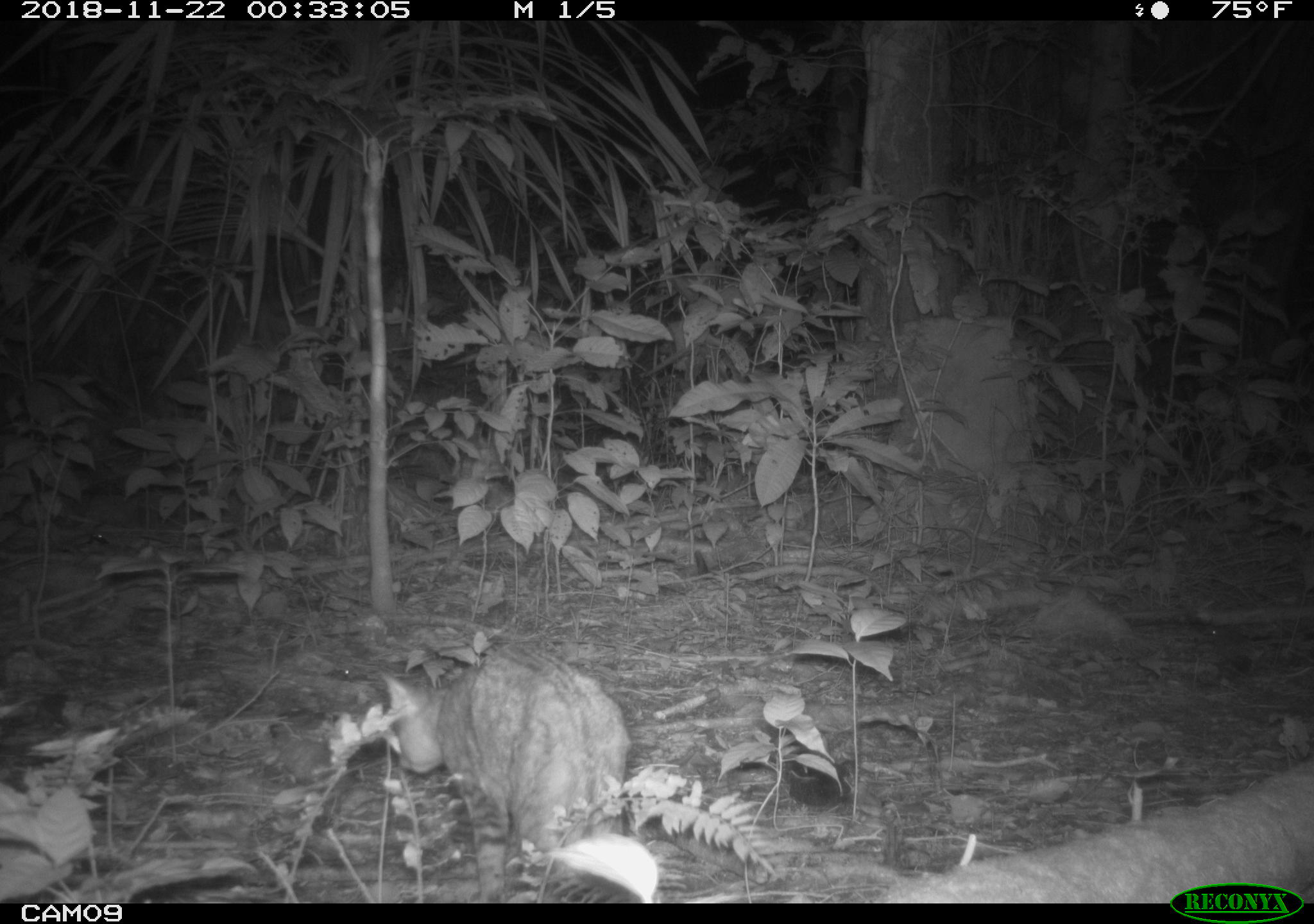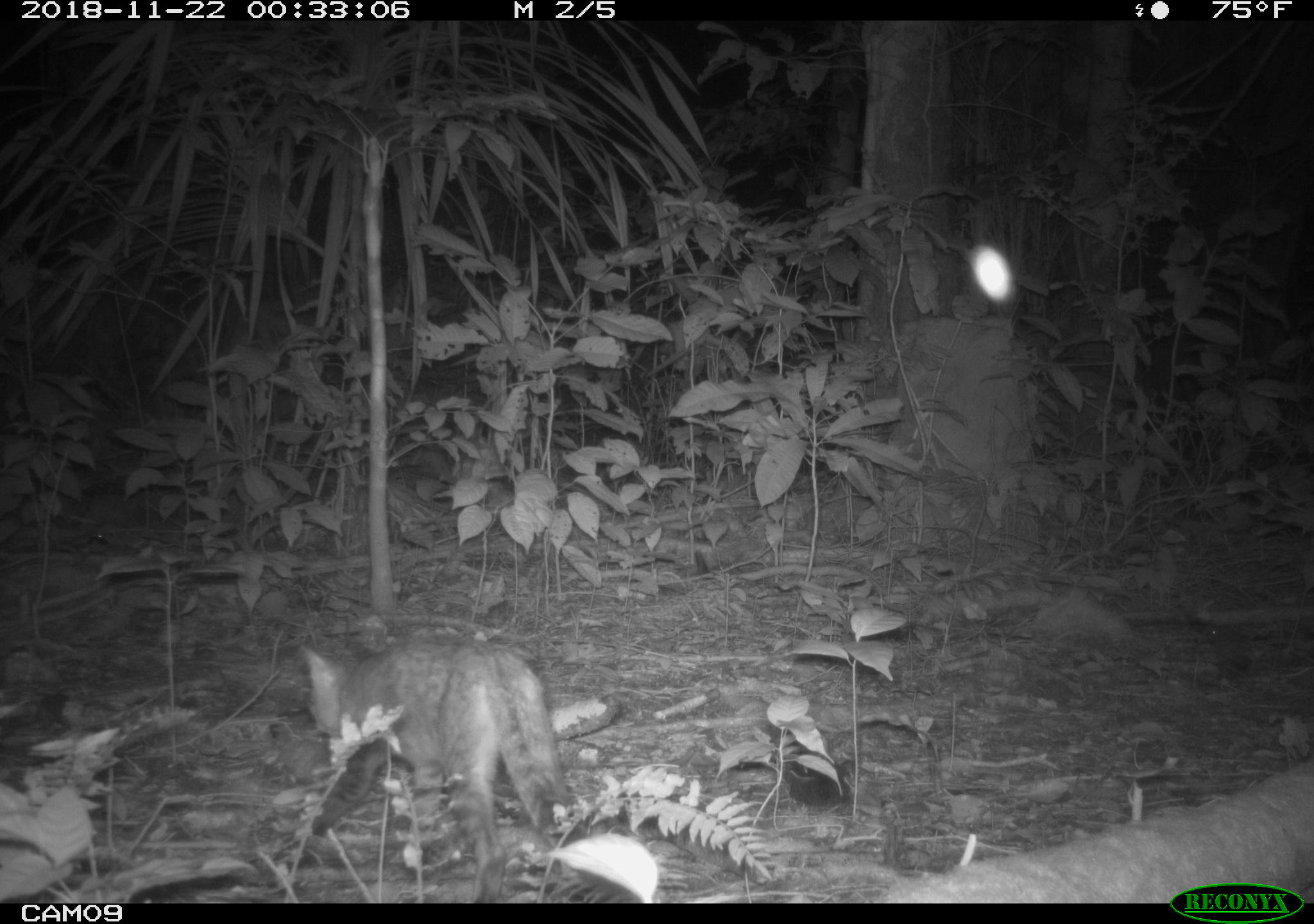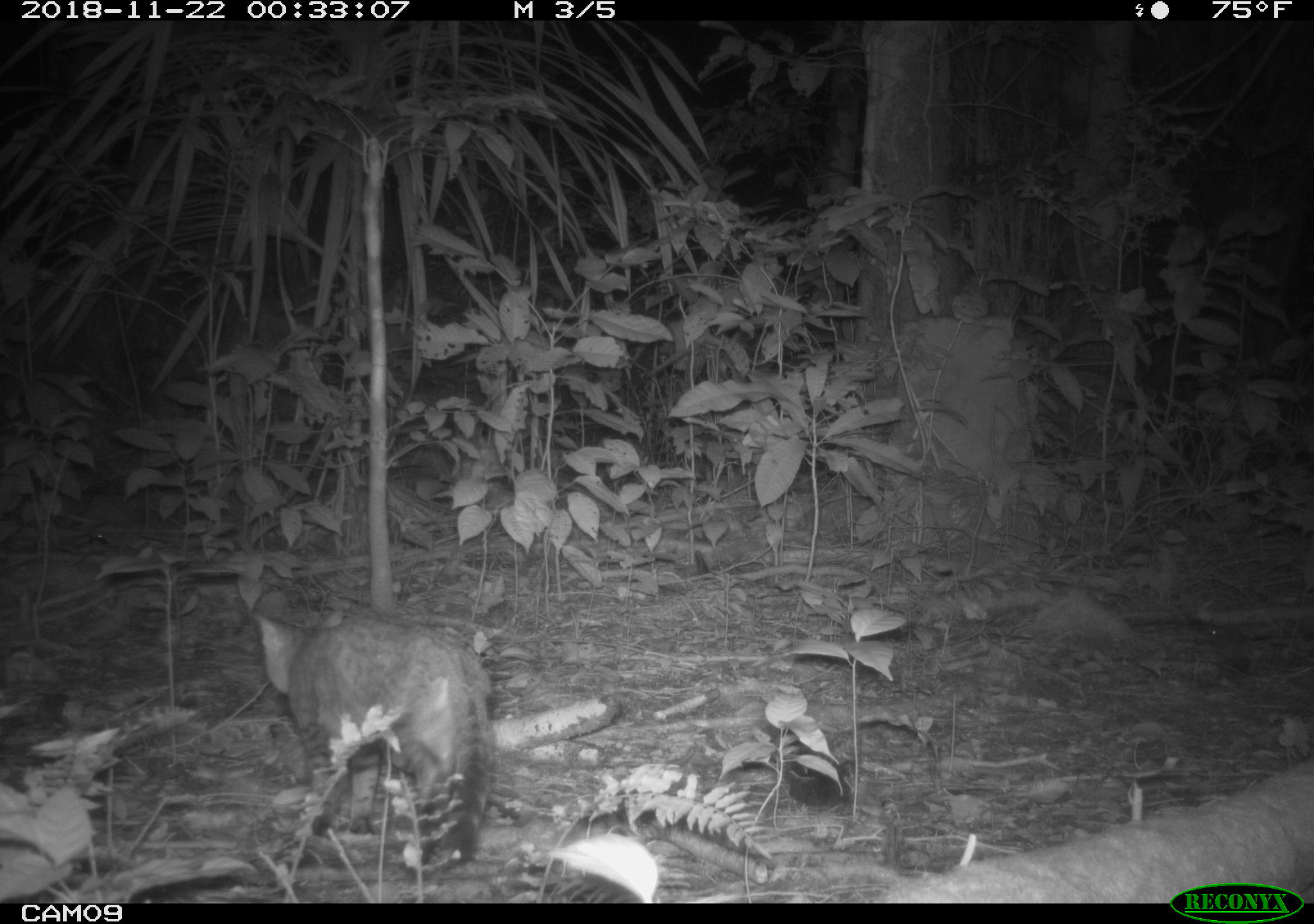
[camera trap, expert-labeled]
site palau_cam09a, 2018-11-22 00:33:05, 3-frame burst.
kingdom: Animalia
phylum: Chordata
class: Mammalia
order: Carnivora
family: Felidae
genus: Felis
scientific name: Felis catus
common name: cat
Cat (Felis catus).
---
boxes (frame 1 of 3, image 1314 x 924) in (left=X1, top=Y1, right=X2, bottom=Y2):
cat: (left=343, top=642, right=635, bottom=903)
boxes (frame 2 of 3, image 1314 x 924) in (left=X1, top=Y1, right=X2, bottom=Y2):
cat: (left=293, top=633, right=566, bottom=903)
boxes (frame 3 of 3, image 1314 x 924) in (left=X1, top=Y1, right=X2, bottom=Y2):
cat: (left=238, top=596, right=494, bottom=875)